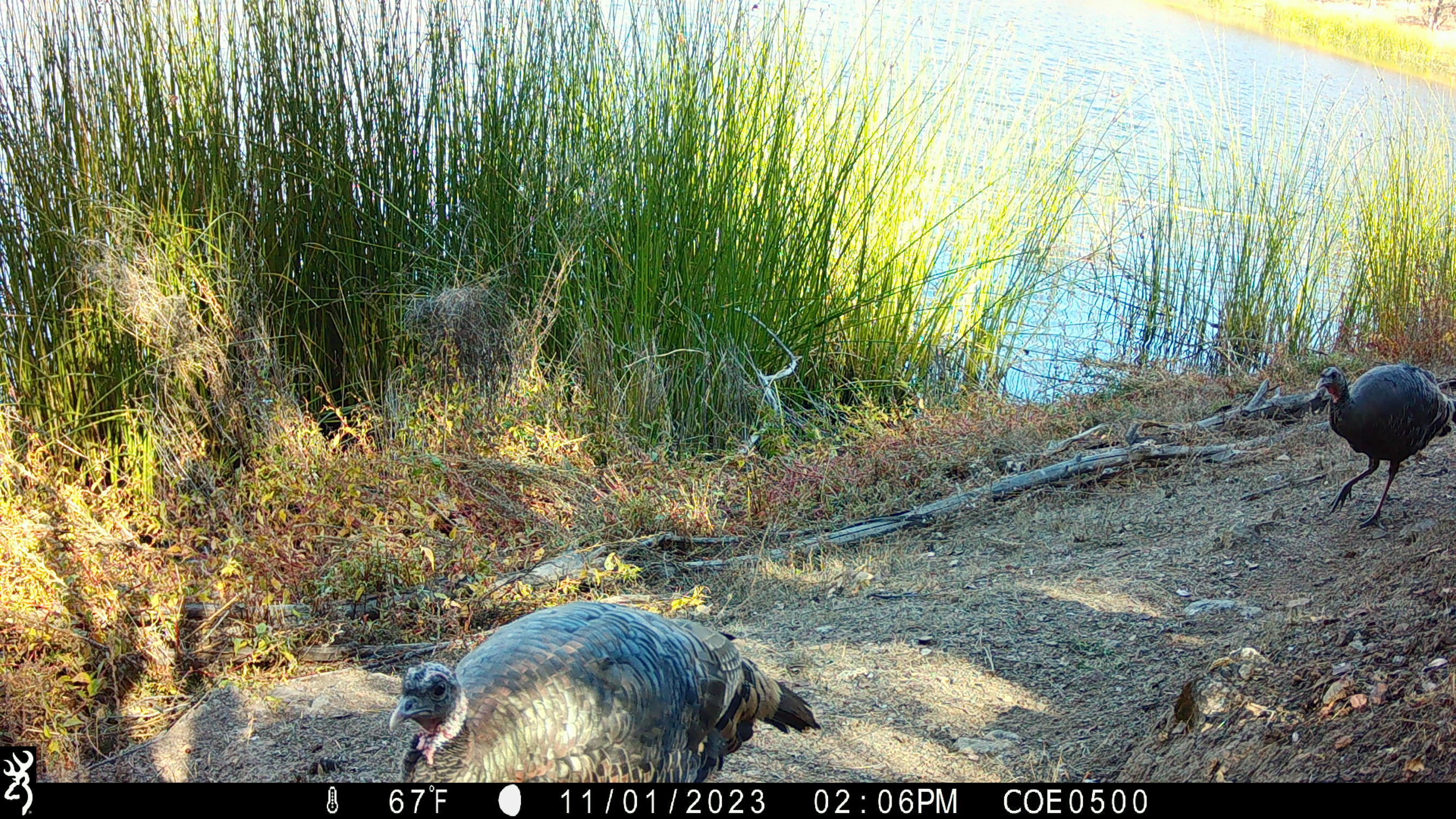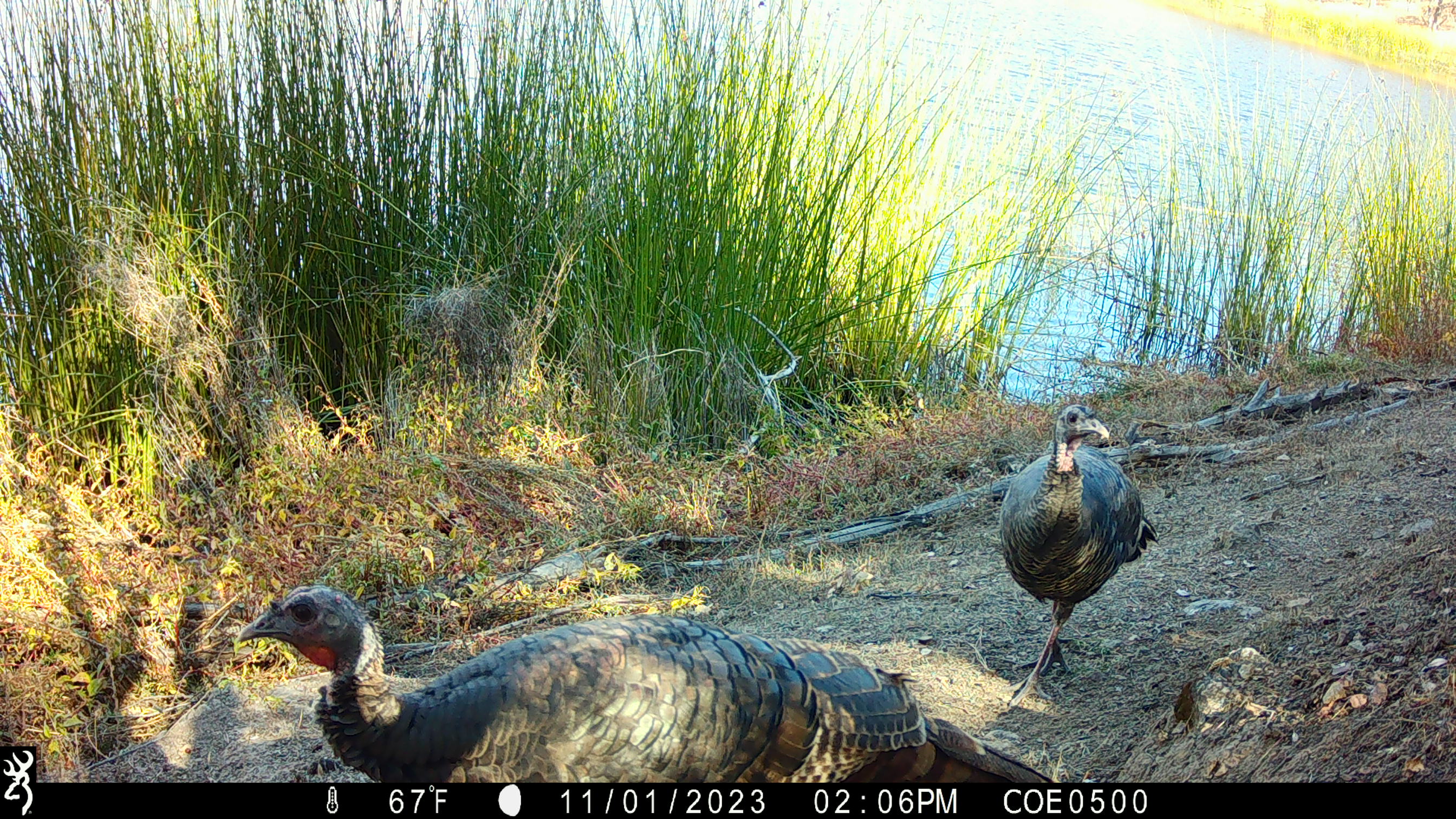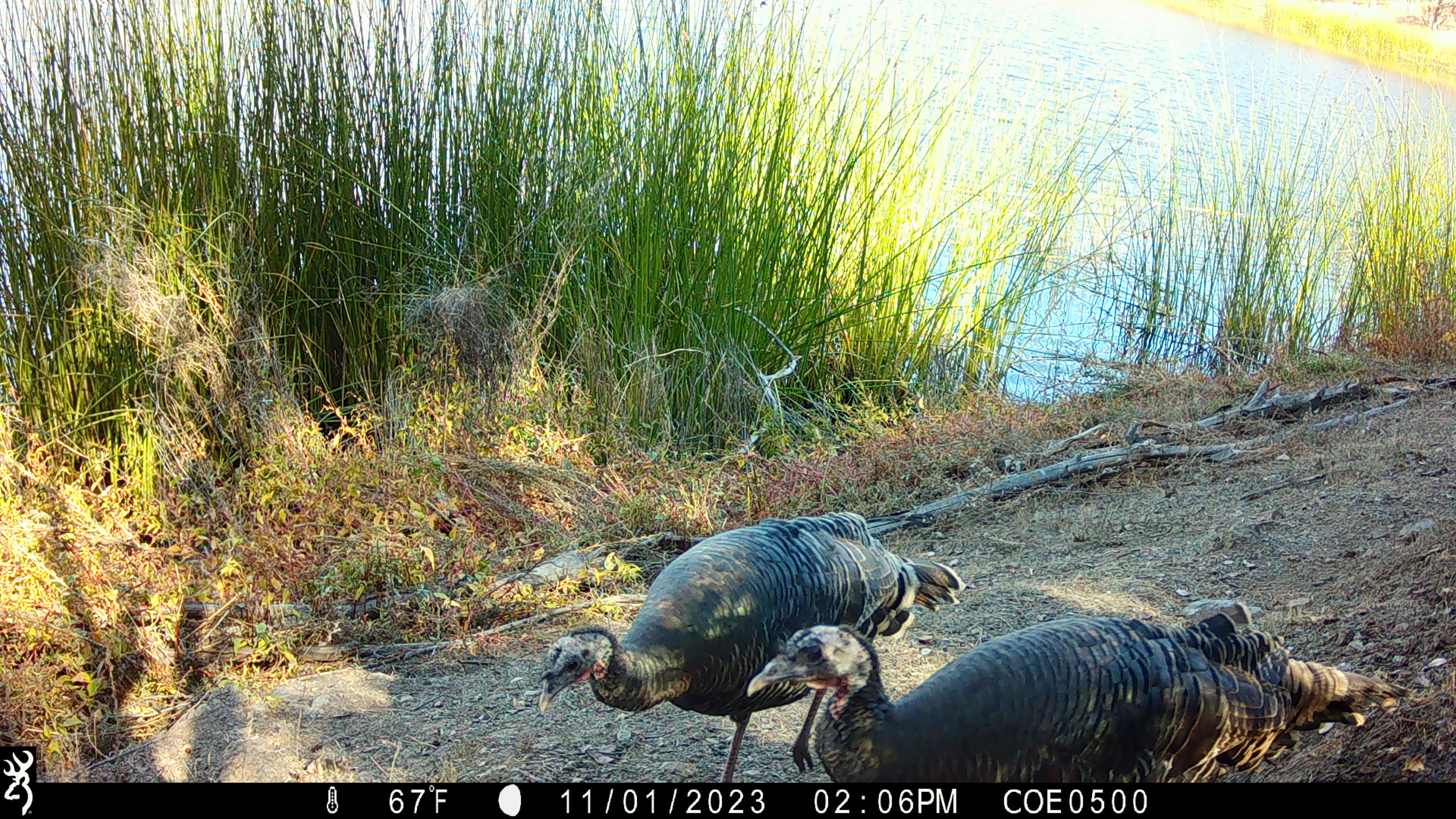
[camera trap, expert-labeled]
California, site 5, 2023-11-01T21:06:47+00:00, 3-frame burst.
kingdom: Animalia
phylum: Chordata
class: Aves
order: Galliformes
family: Phasianidae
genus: Meleagris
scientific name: Meleagris gallopavo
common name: turkey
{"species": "turkey (Meleagris gallopavo)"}